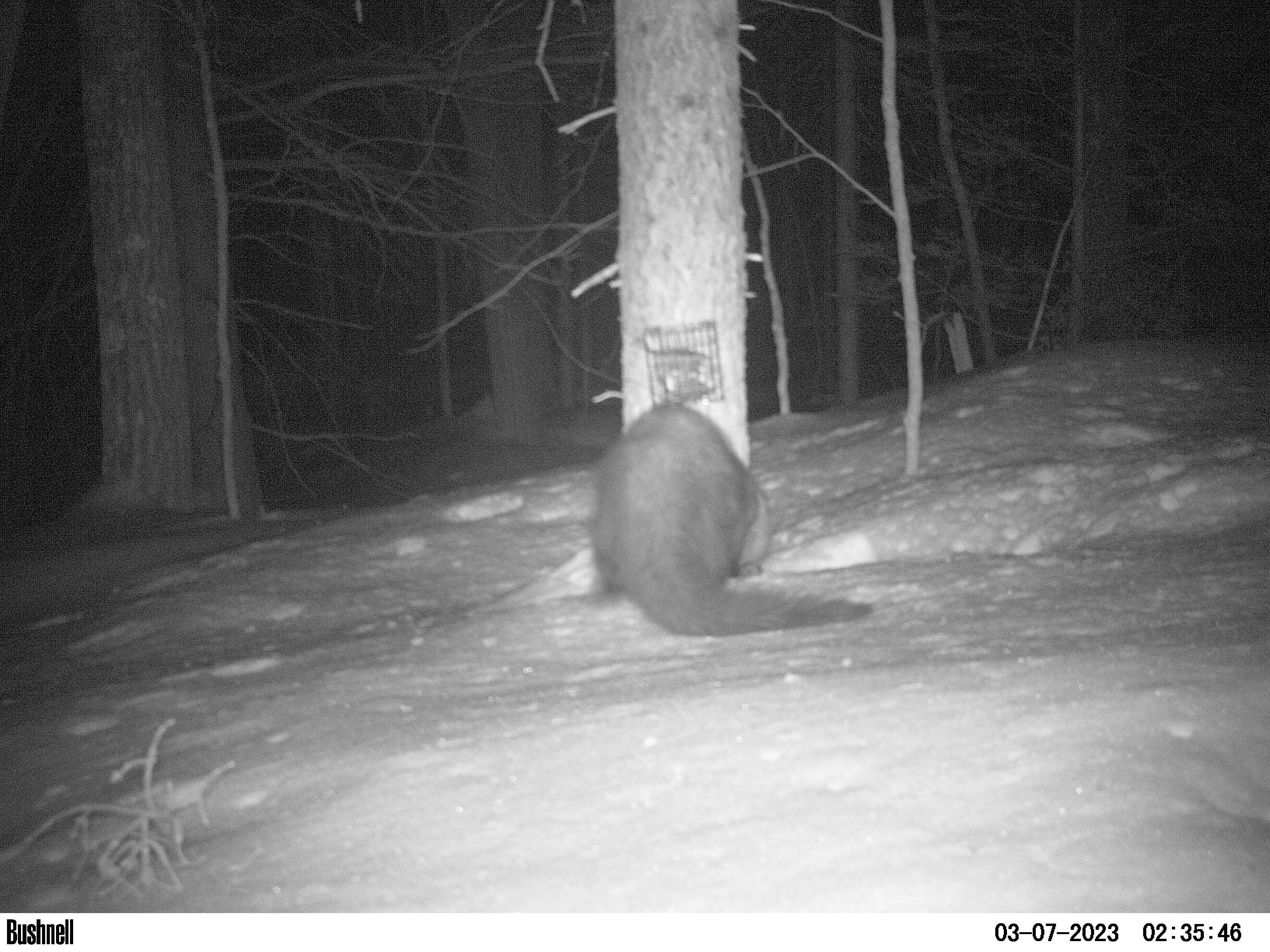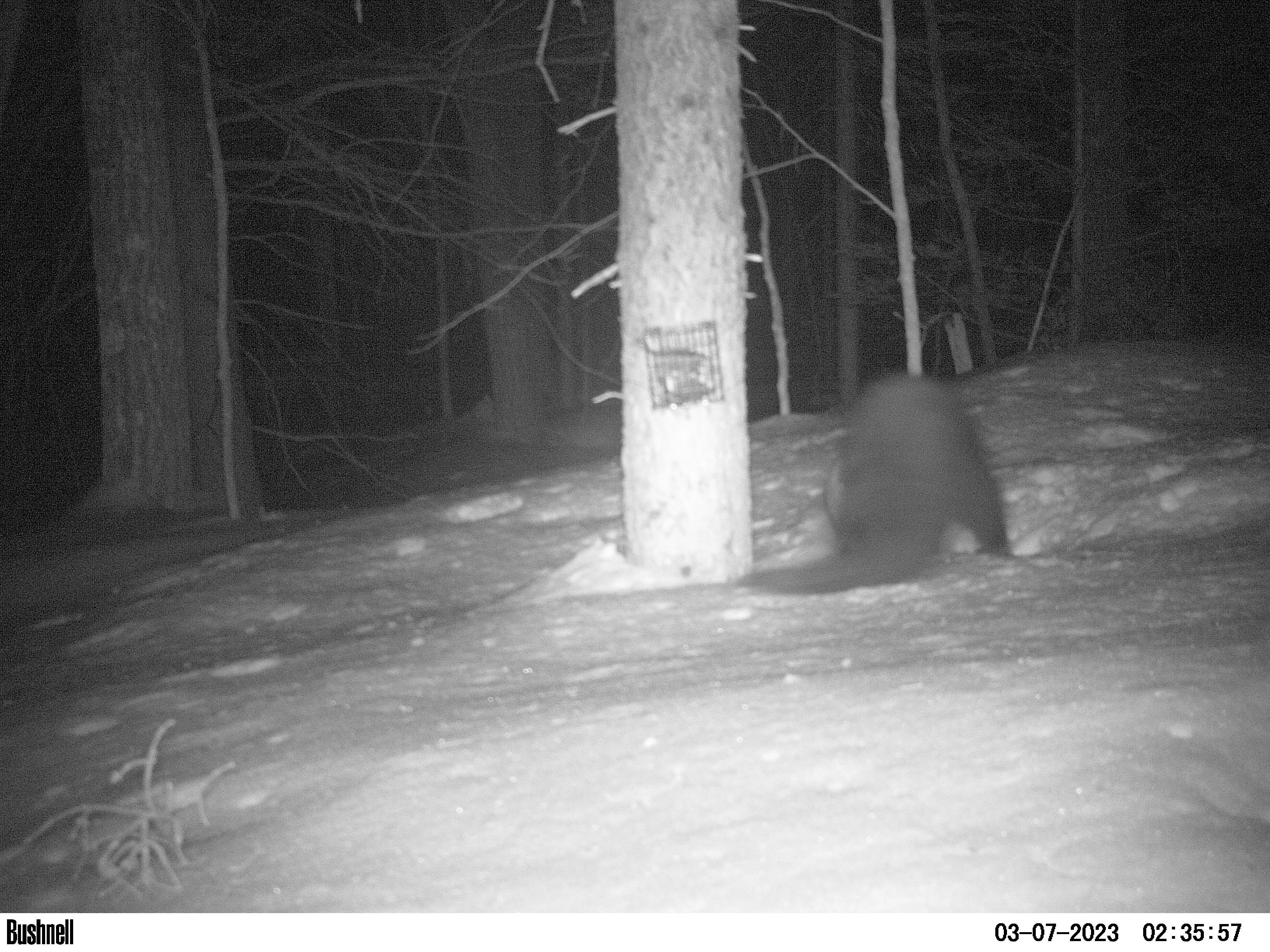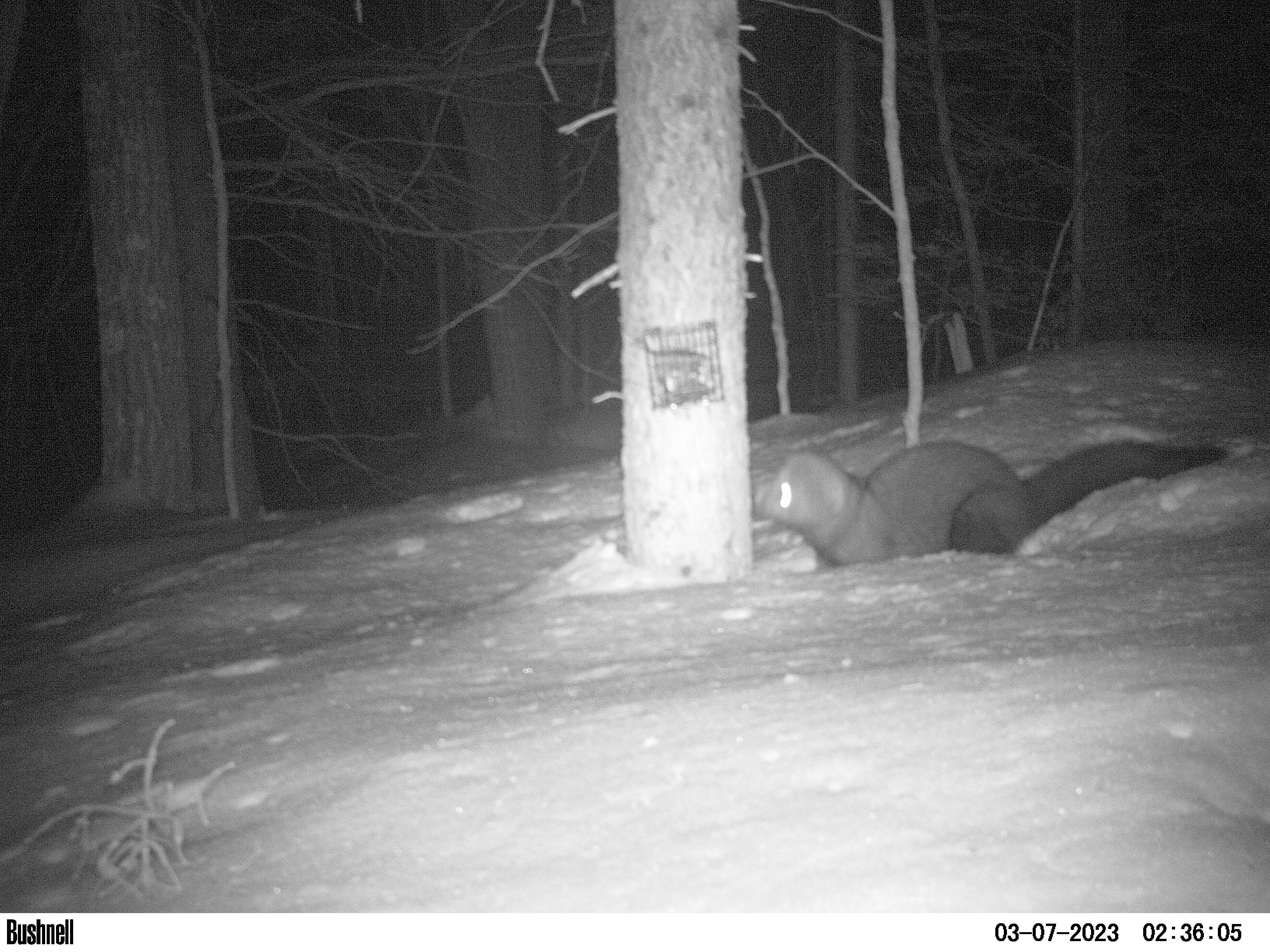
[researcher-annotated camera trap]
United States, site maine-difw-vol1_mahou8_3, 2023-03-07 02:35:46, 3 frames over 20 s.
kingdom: Animalia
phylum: Chordata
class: Mammalia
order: Carnivora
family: Mustelidae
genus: Pekania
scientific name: Pekania pennanti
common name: fisher